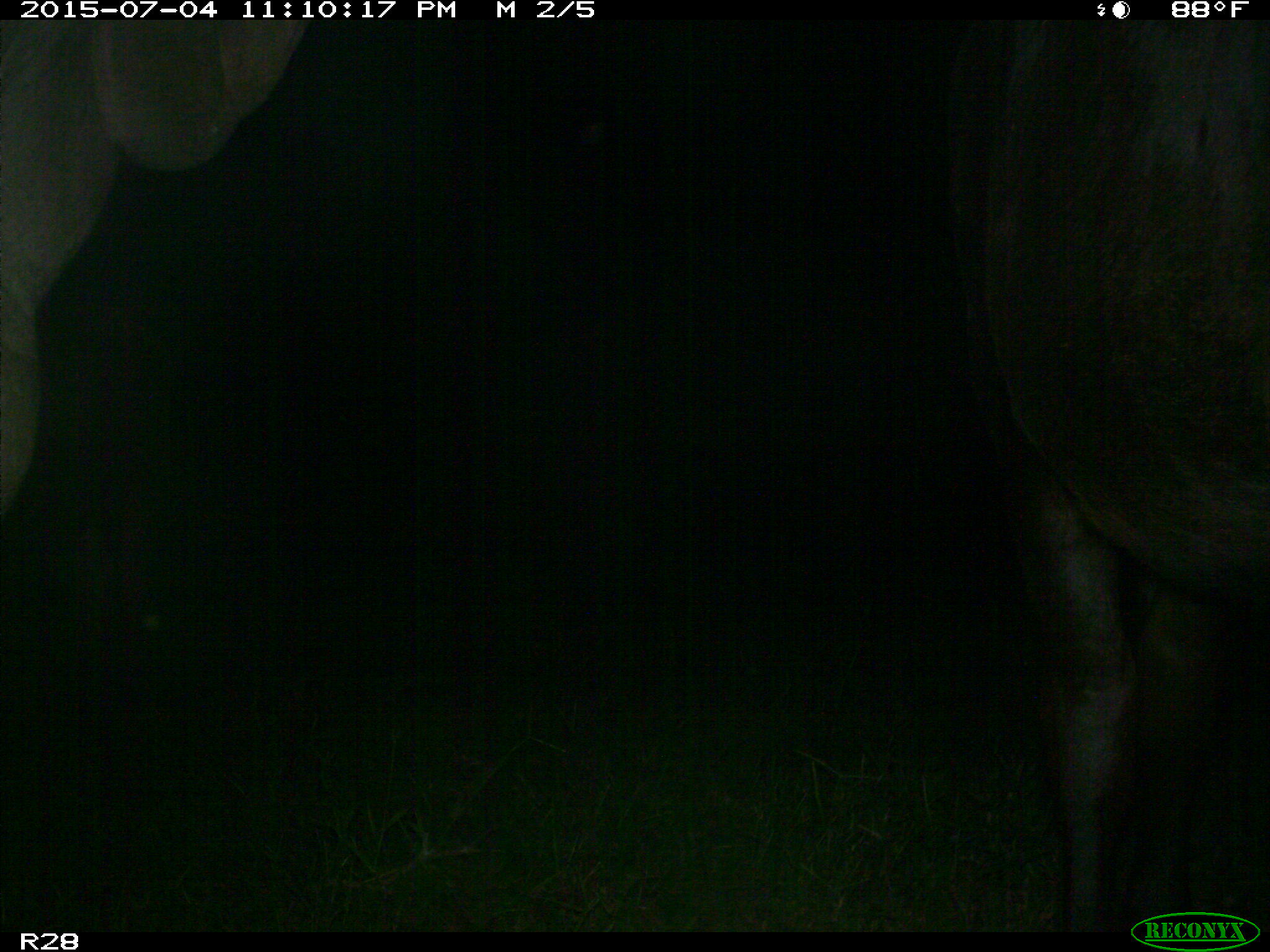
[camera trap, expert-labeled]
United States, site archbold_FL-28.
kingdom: Animalia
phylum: Chordata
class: Mammalia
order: Artiodactyla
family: Bovidae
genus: Bos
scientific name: Bos taurus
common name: domestic cow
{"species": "Bos taurus (domestic cow)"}